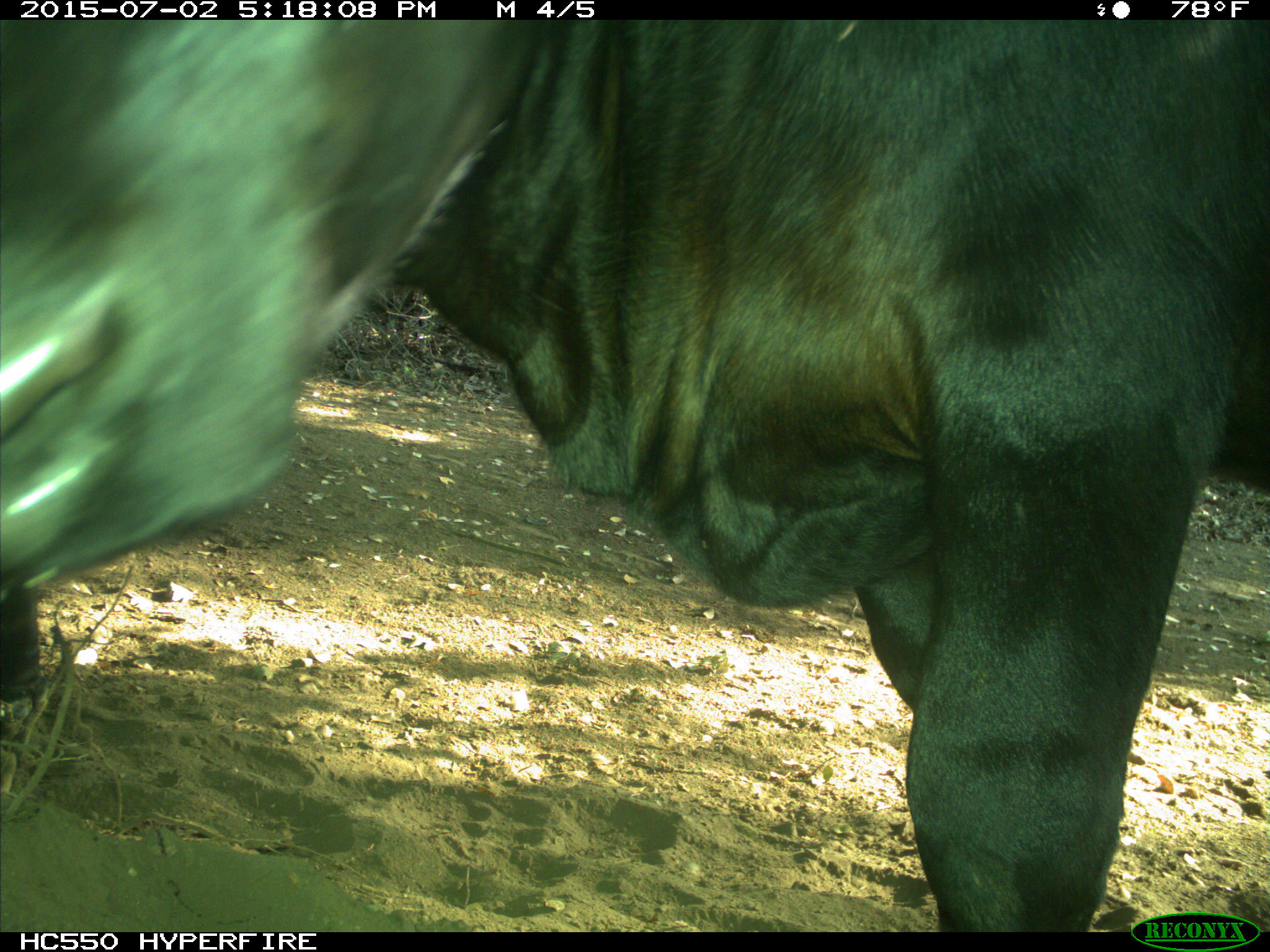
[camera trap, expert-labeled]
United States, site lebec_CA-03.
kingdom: Animalia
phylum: Chordata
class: Mammalia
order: Artiodactyla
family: Bovidae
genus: Bos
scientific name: Bos taurus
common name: domestic cow